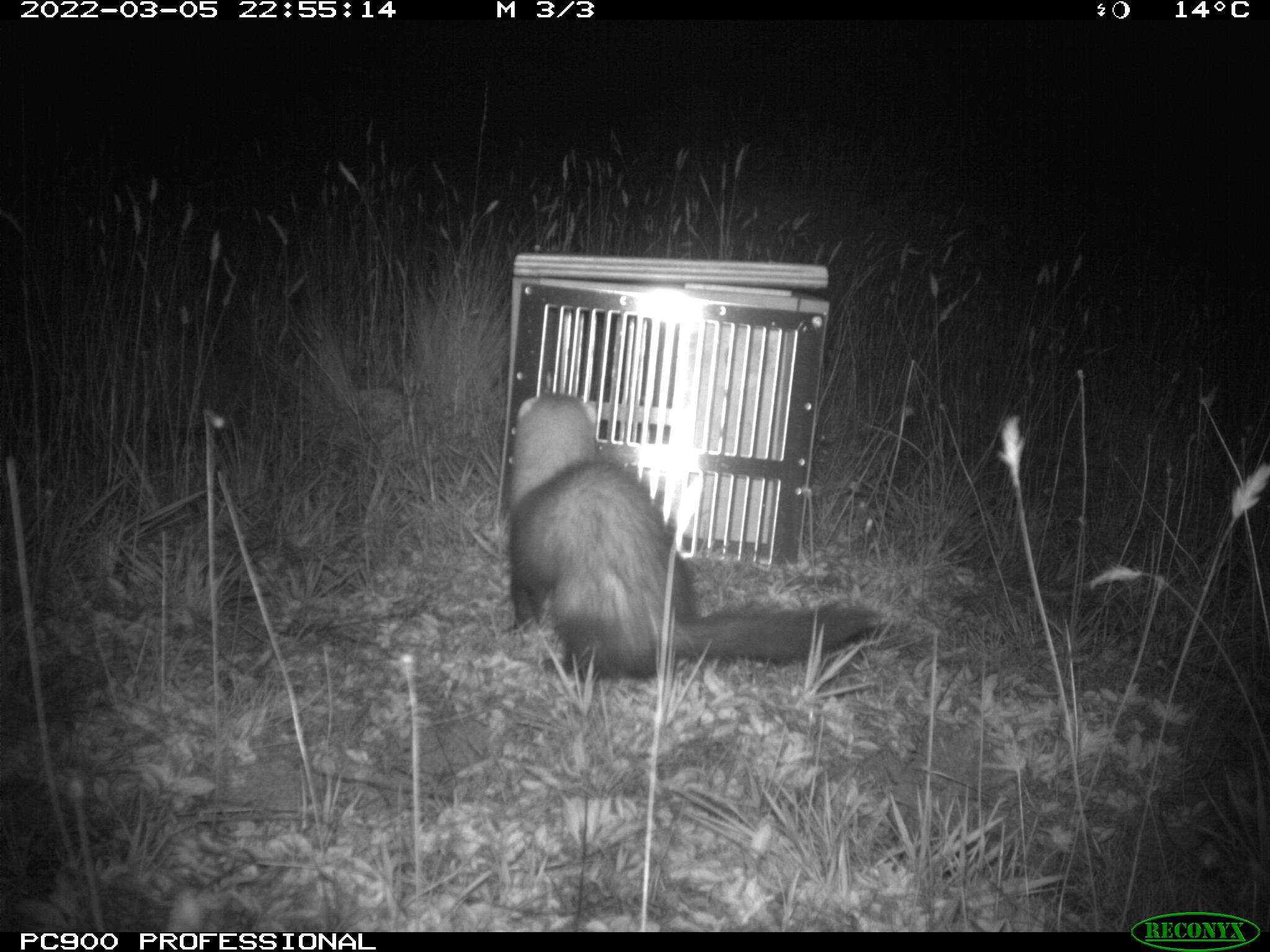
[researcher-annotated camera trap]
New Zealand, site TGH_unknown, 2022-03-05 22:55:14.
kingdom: Animalia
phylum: Chordata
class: Mammalia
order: Carnivora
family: Mustelidae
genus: Mustela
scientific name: Mustela furo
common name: ferret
Ferret (Mustela furo).